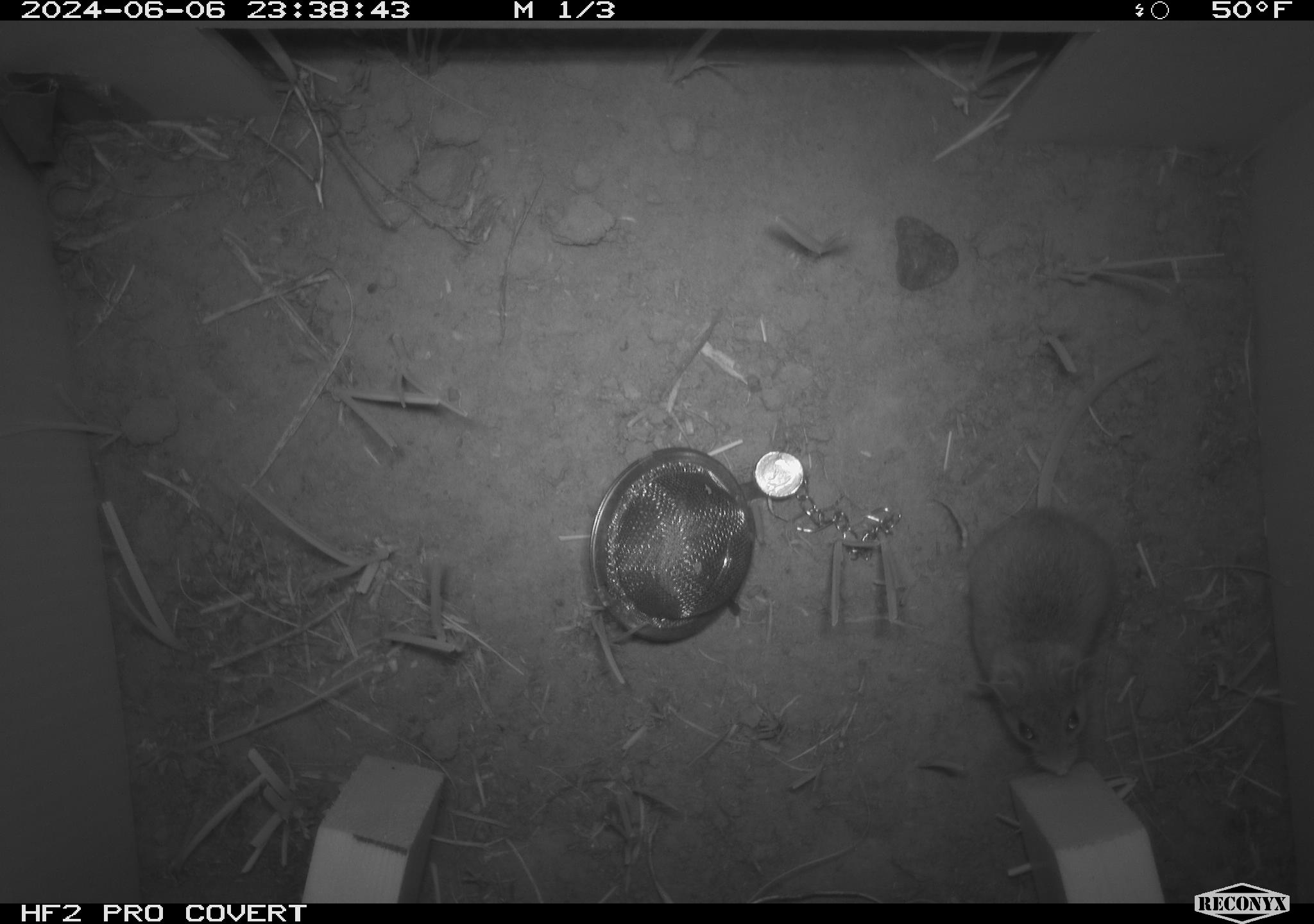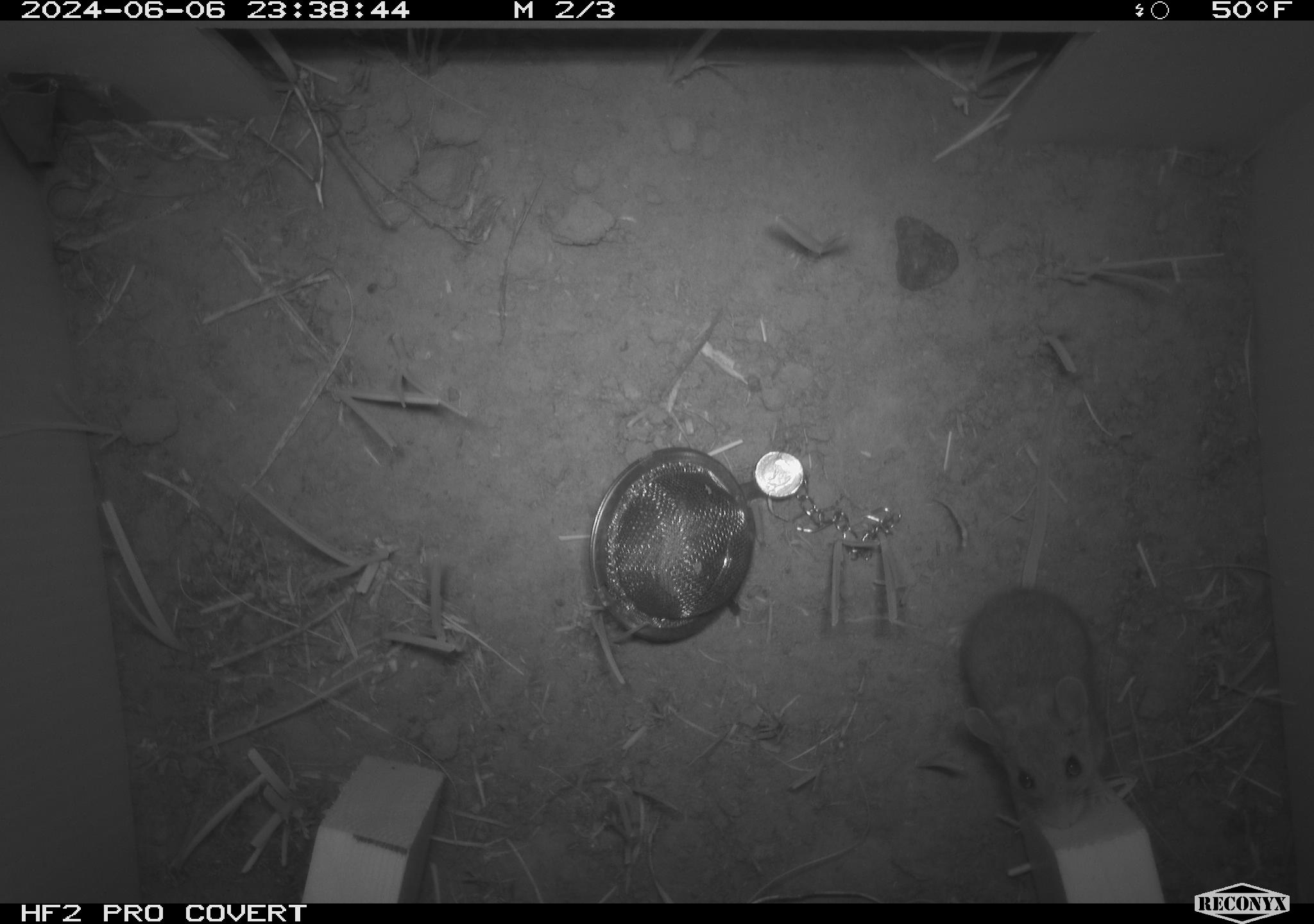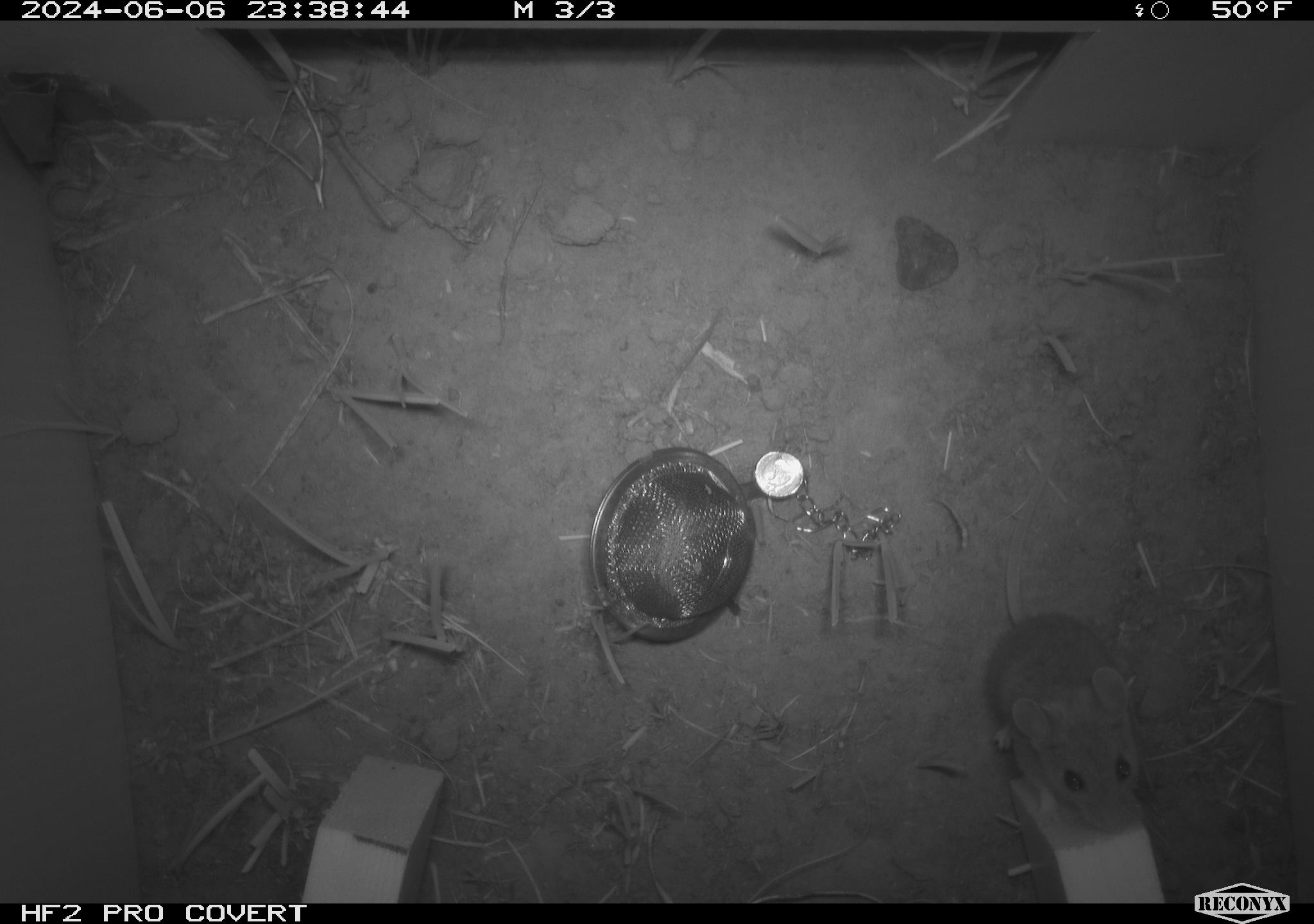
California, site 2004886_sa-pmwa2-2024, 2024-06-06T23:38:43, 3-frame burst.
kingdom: Animalia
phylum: Chordata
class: Mammalia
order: Rodentia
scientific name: Rodentia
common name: mouse species